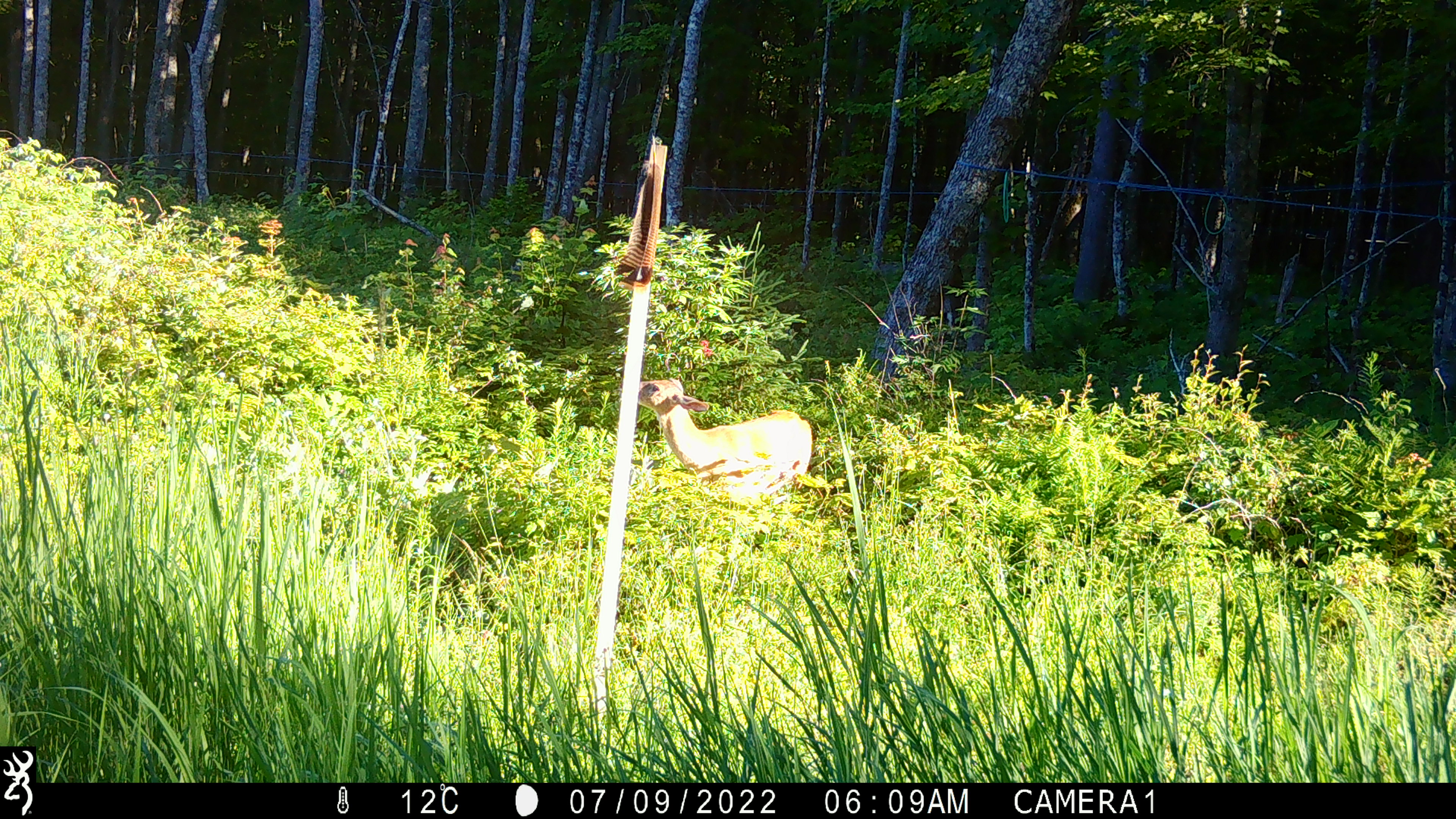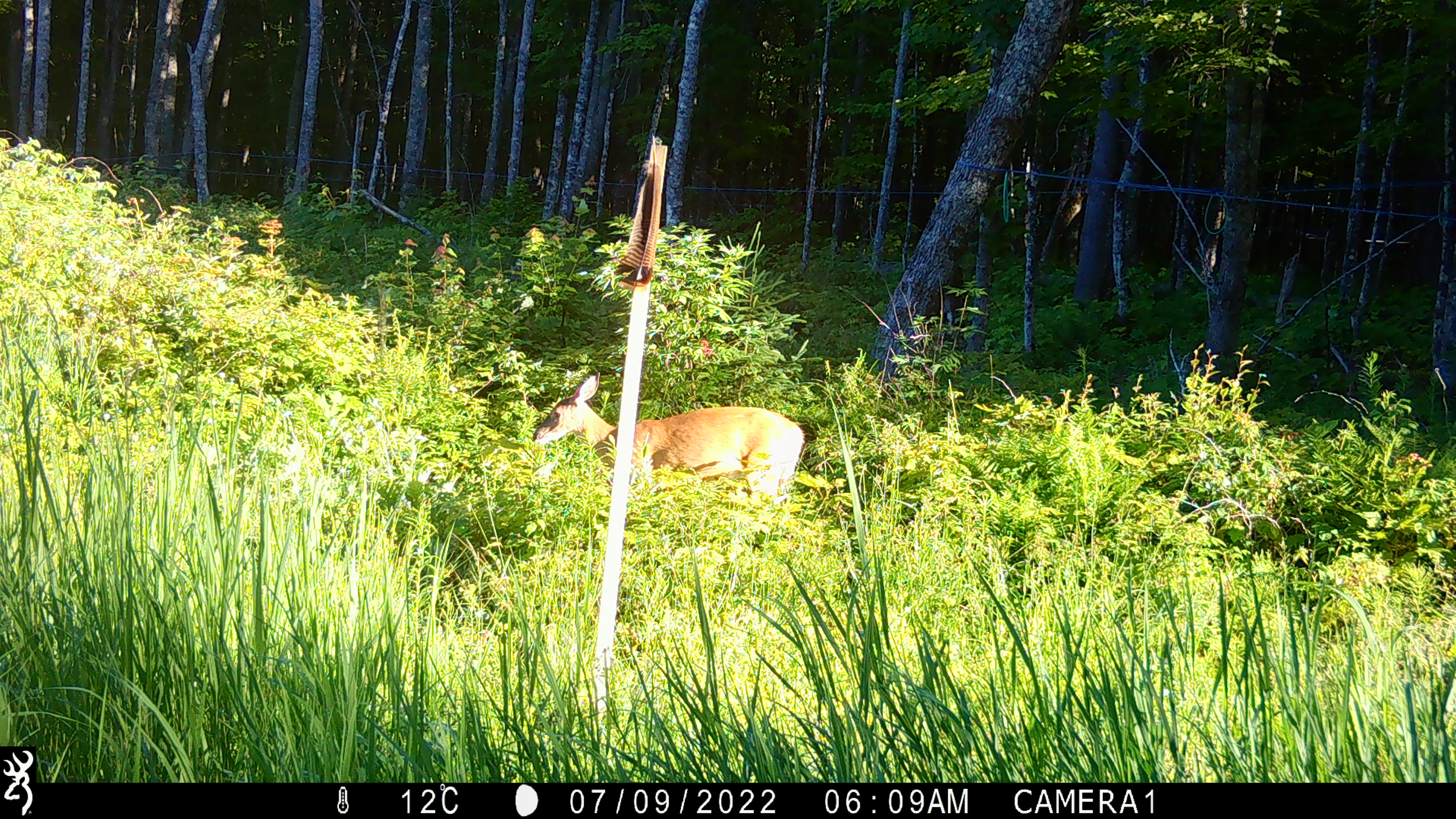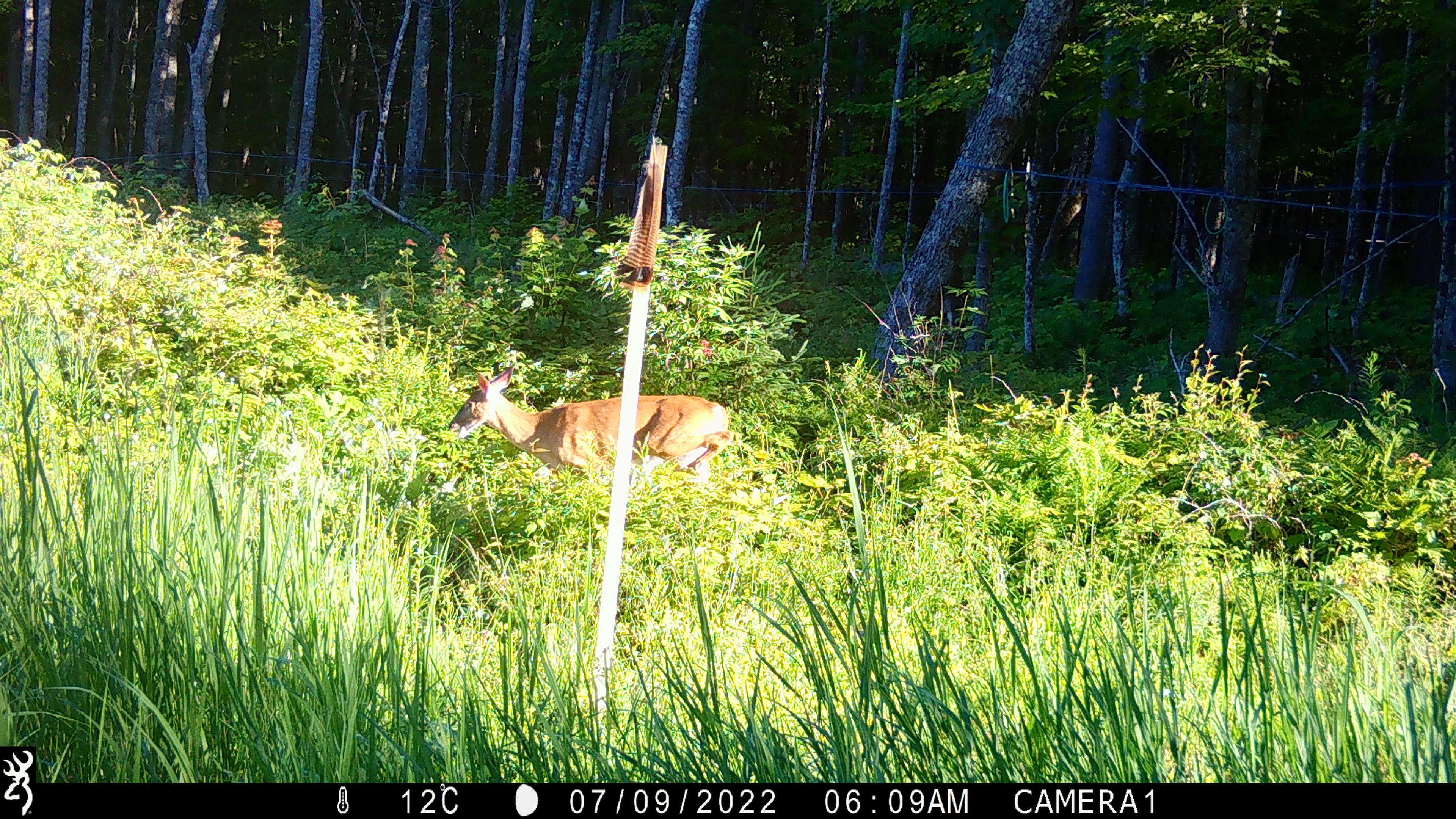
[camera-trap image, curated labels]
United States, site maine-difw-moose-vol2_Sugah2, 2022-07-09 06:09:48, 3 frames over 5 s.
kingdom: Animalia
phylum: Chordata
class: Mammalia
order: Artiodactyla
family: Cervidae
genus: Odocoileus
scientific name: Odocoileus virginianus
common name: white-tailed deer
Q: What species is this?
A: White-tailed deer (Odocoileus virginianus).